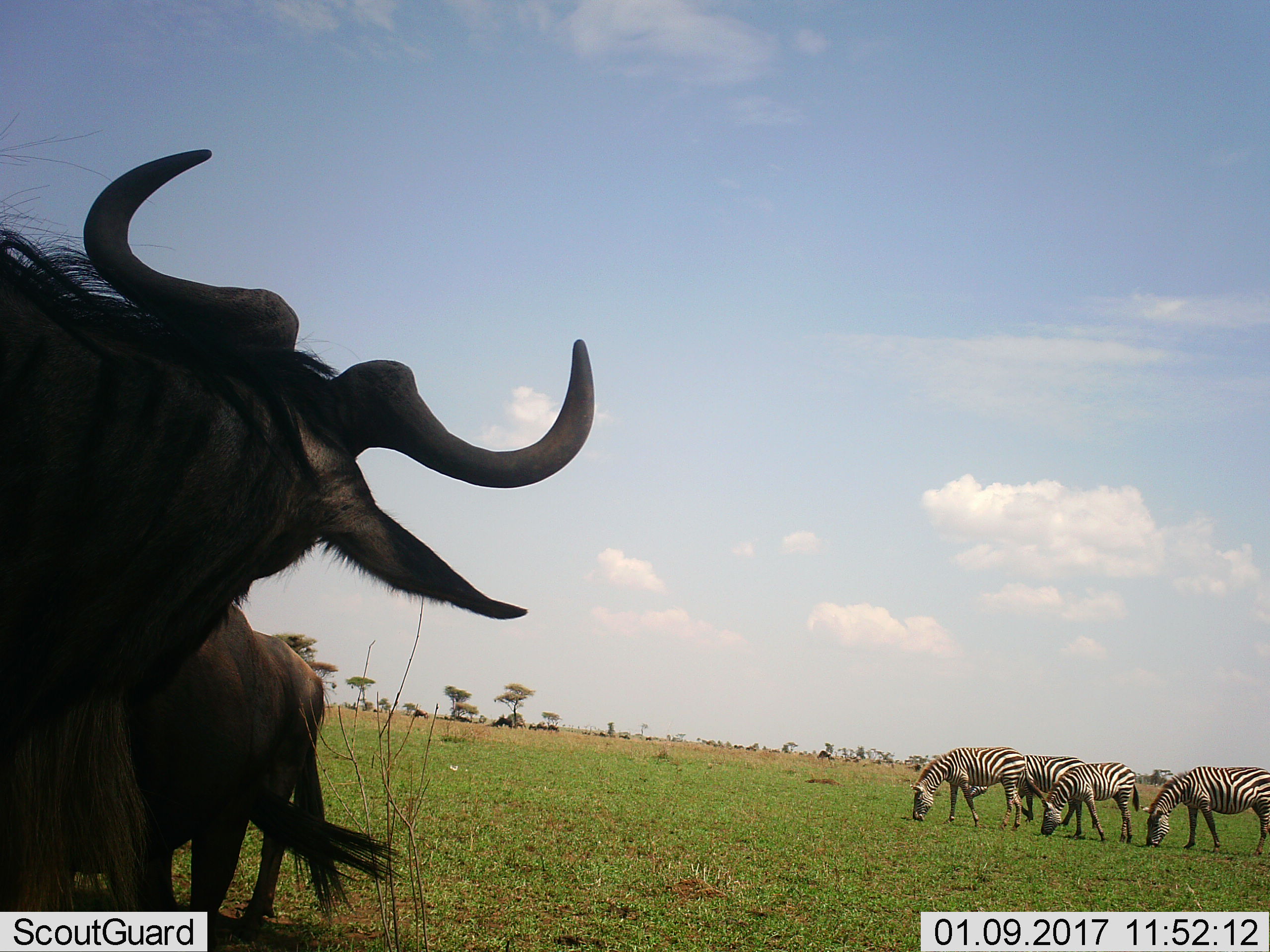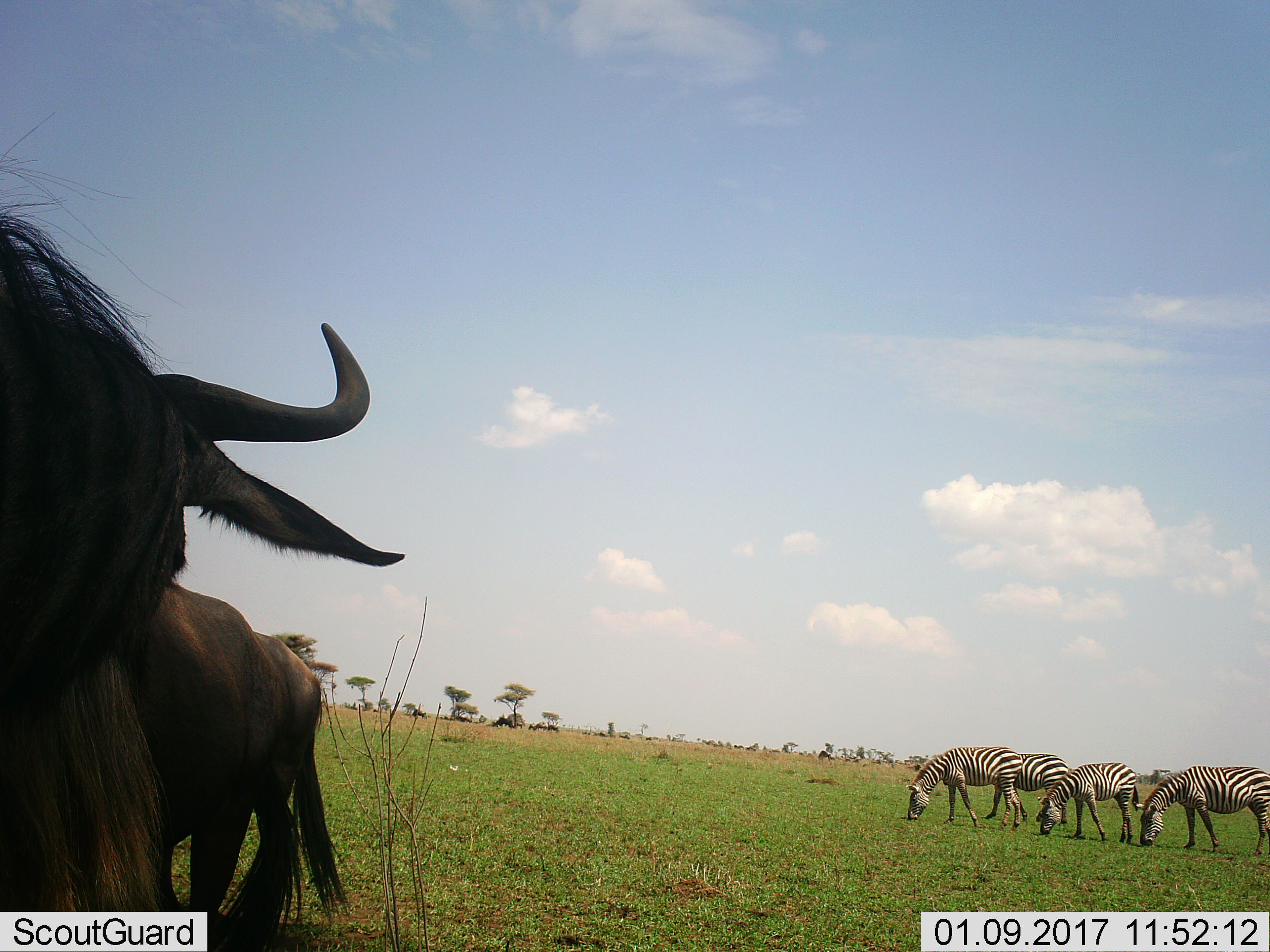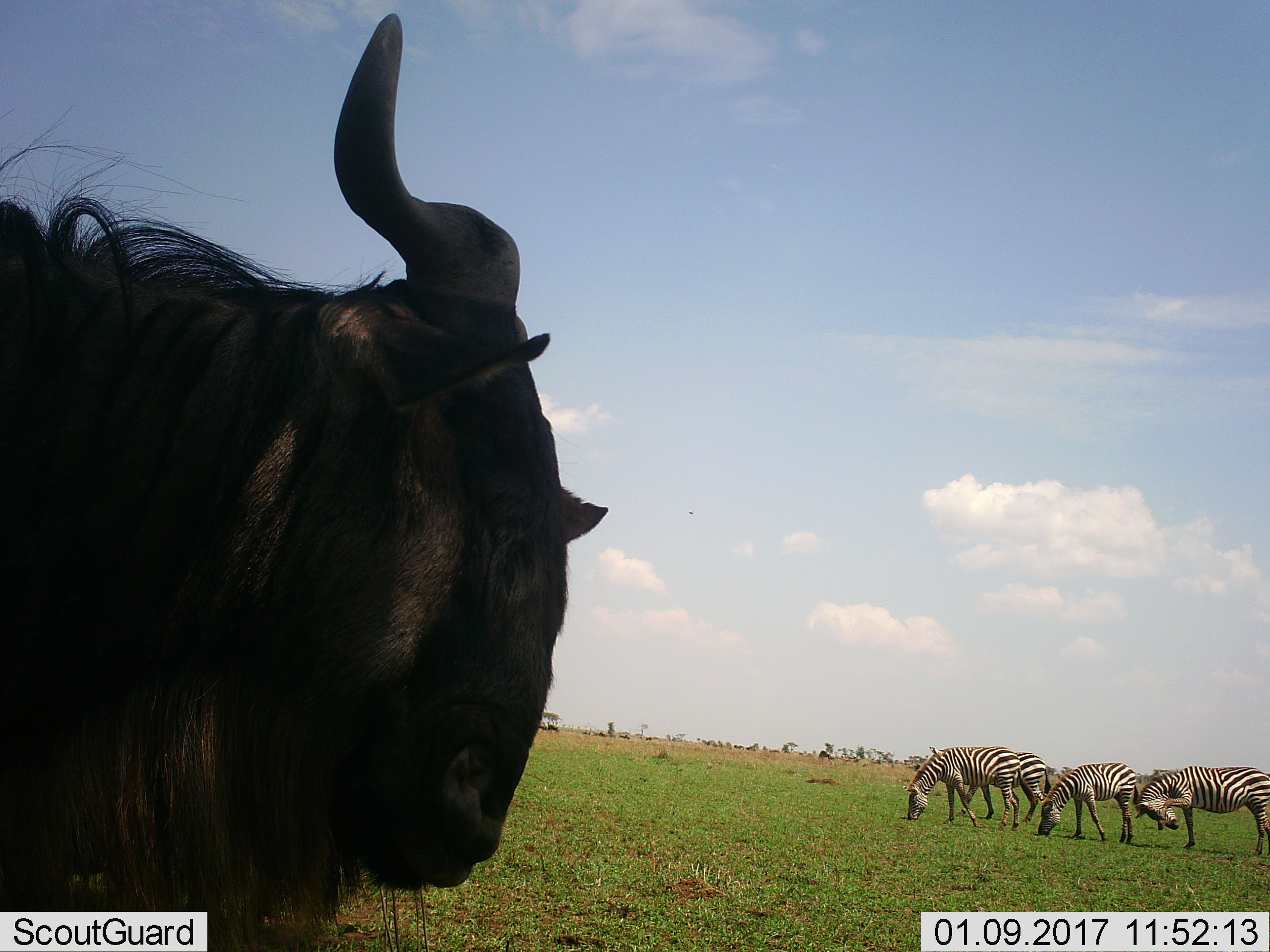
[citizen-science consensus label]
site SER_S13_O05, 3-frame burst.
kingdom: Animalia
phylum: Chordata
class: Mammalia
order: Artiodactyla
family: Bovidae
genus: Connochaetes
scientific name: Connochaetes taurinus taurinus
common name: blue wildebeest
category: wildebeestblue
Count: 3.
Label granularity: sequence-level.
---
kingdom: Animalia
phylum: Chordata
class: Mammalia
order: Perissodactyla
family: Equidae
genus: Equus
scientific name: Equus quagga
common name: plains zebra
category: zebraplains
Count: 4.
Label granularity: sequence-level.